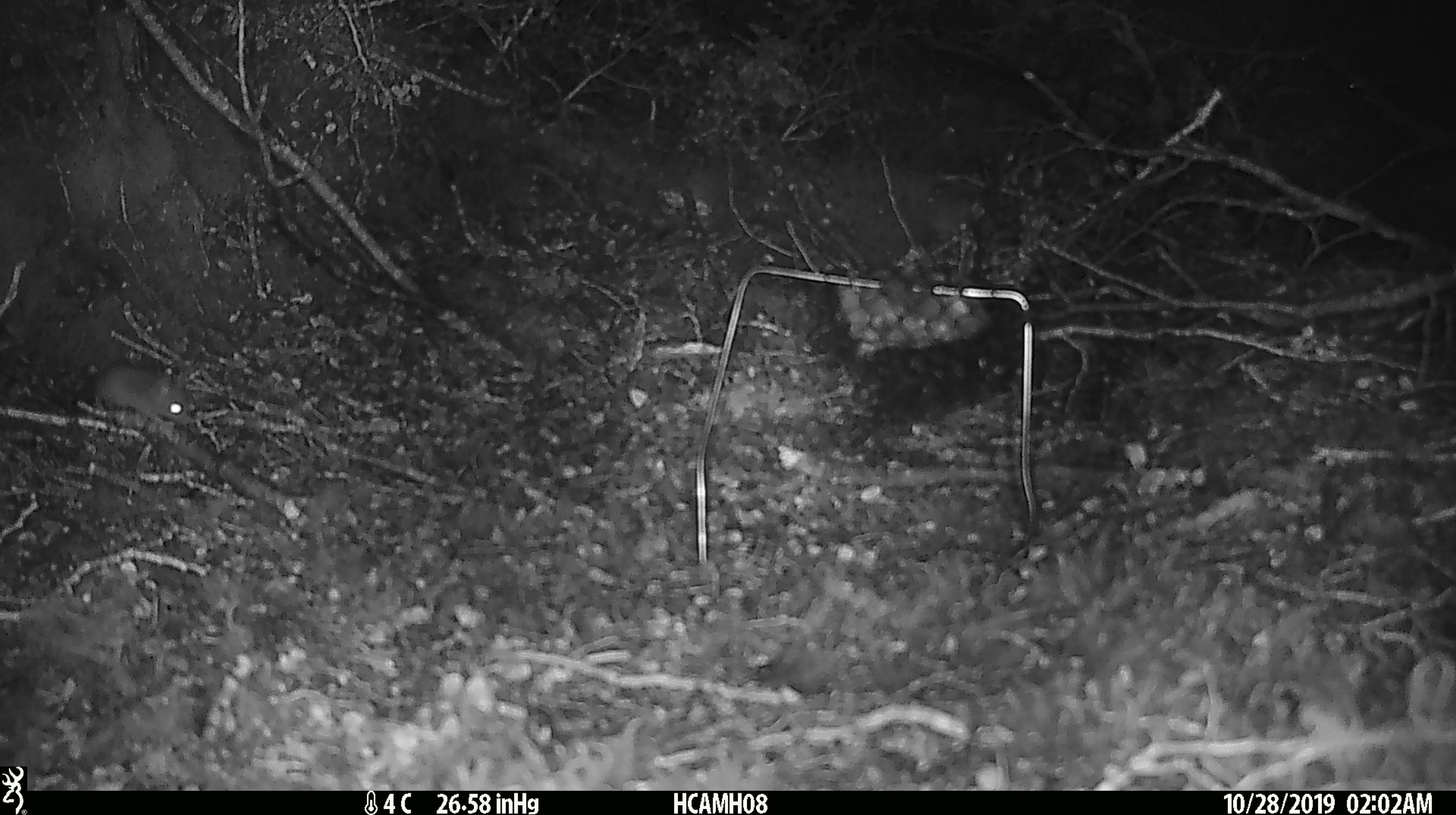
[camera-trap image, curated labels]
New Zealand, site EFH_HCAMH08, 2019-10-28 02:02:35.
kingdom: Animalia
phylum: Chordata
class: Mammalia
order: Rodentia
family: Muridae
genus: Mus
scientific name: Mus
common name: mouse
Mouse (Mus).